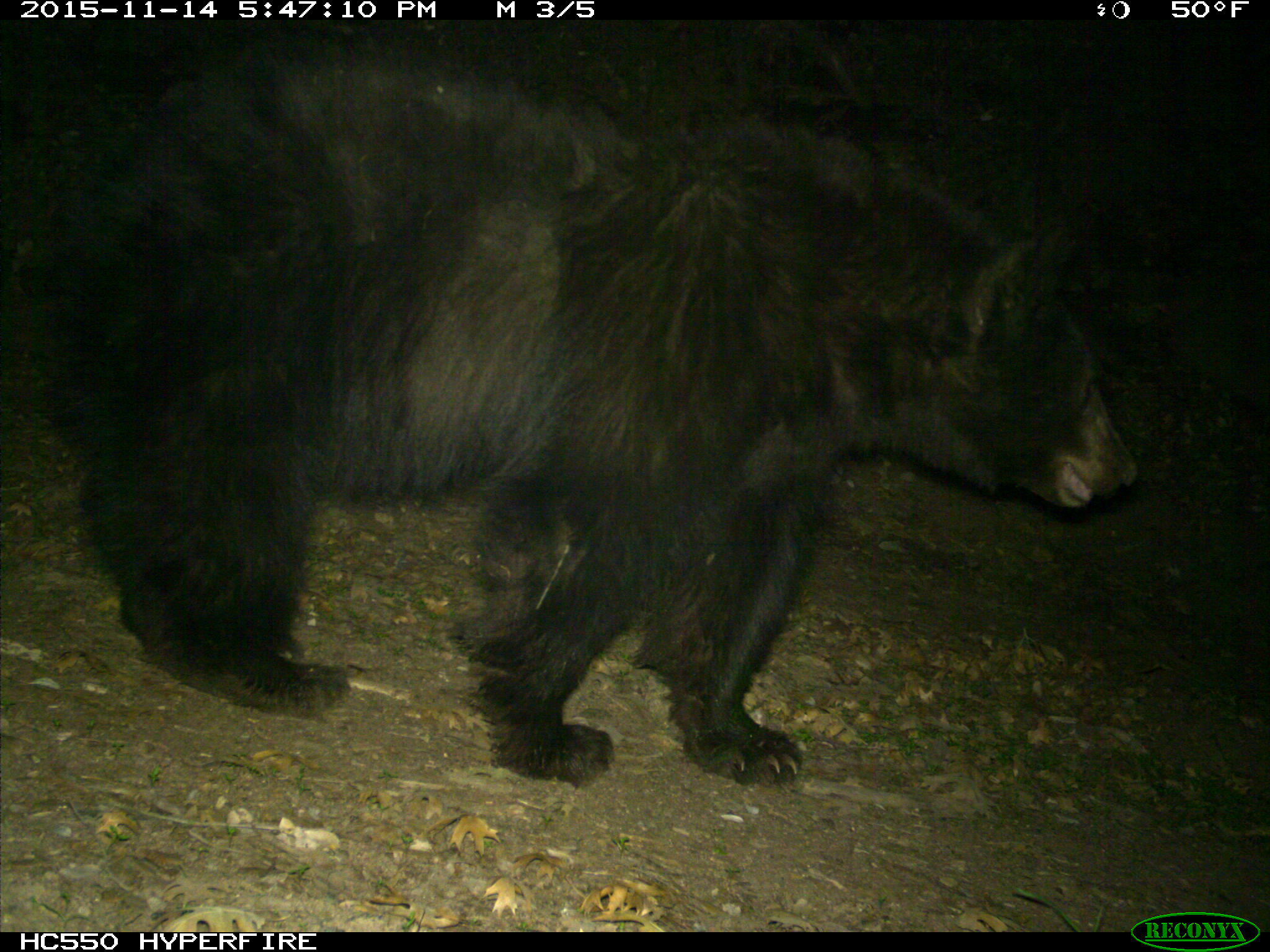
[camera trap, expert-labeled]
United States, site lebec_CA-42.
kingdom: Animalia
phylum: Chordata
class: Mammalia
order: Carnivora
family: Ursidae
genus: Ursus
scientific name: Ursus americanus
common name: american black bear